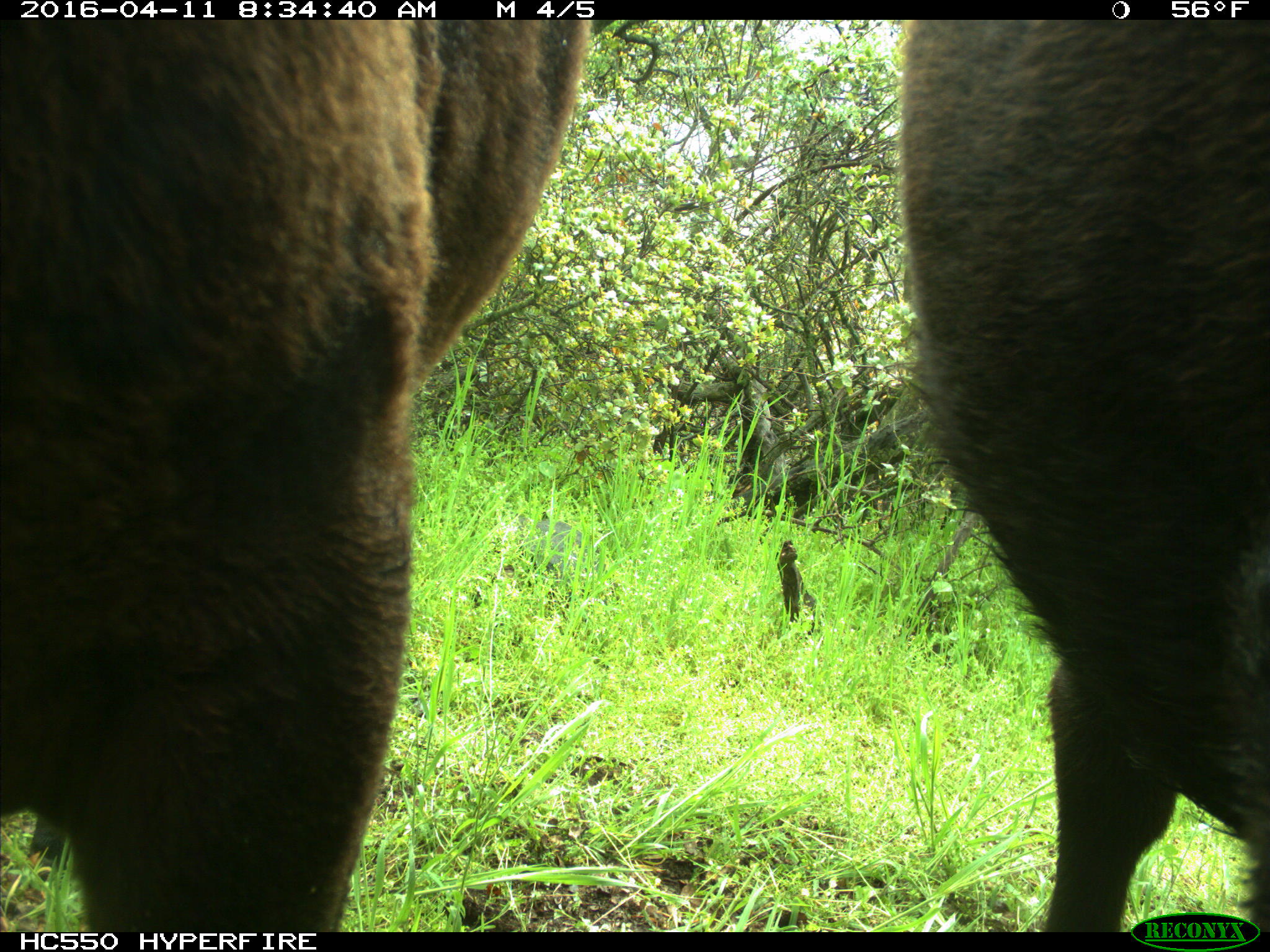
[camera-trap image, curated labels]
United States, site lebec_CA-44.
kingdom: Animalia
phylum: Chordata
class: Mammalia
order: Artiodactyla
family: Bovidae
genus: Bos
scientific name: Bos taurus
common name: domestic cow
Bos taurus (domestic cow).